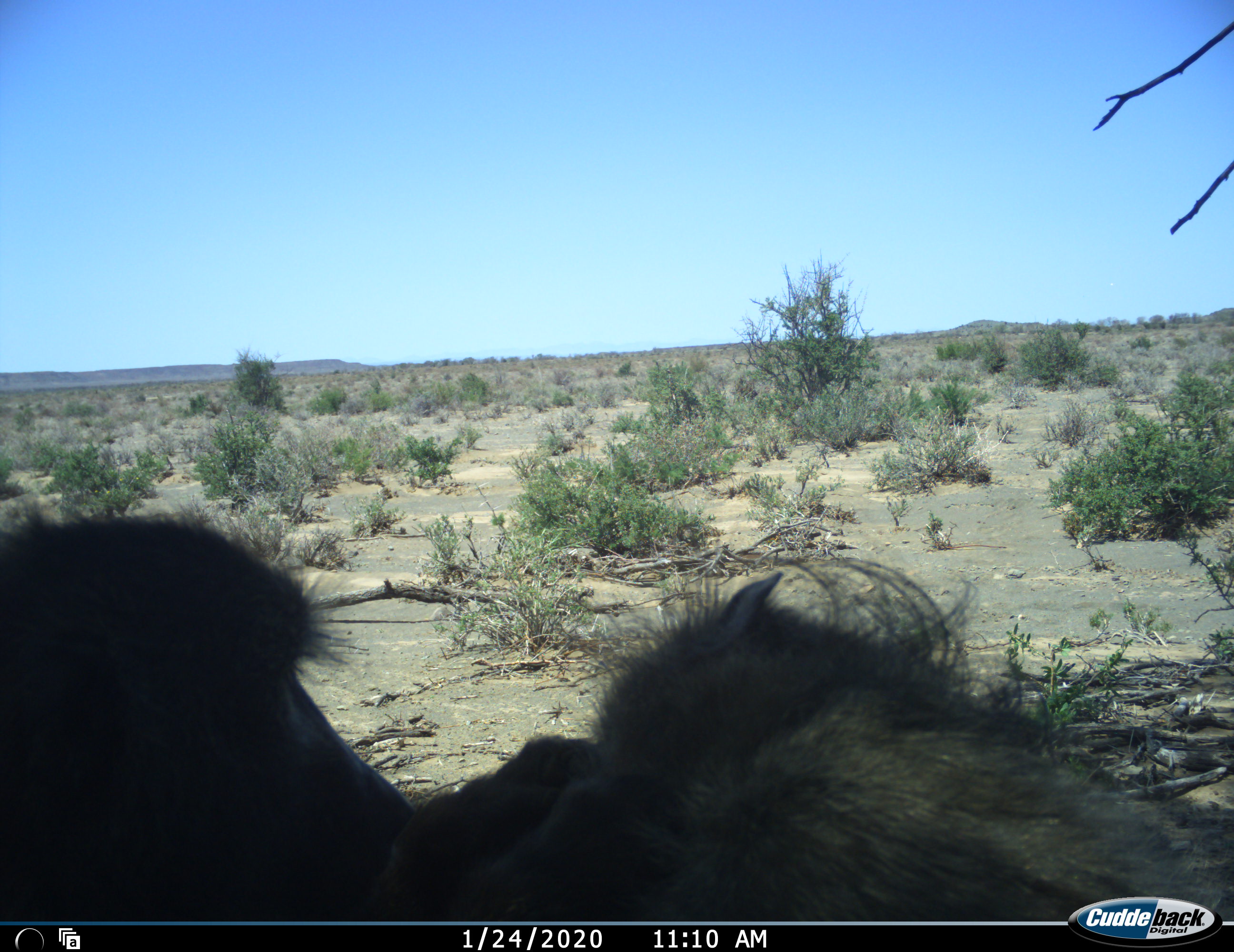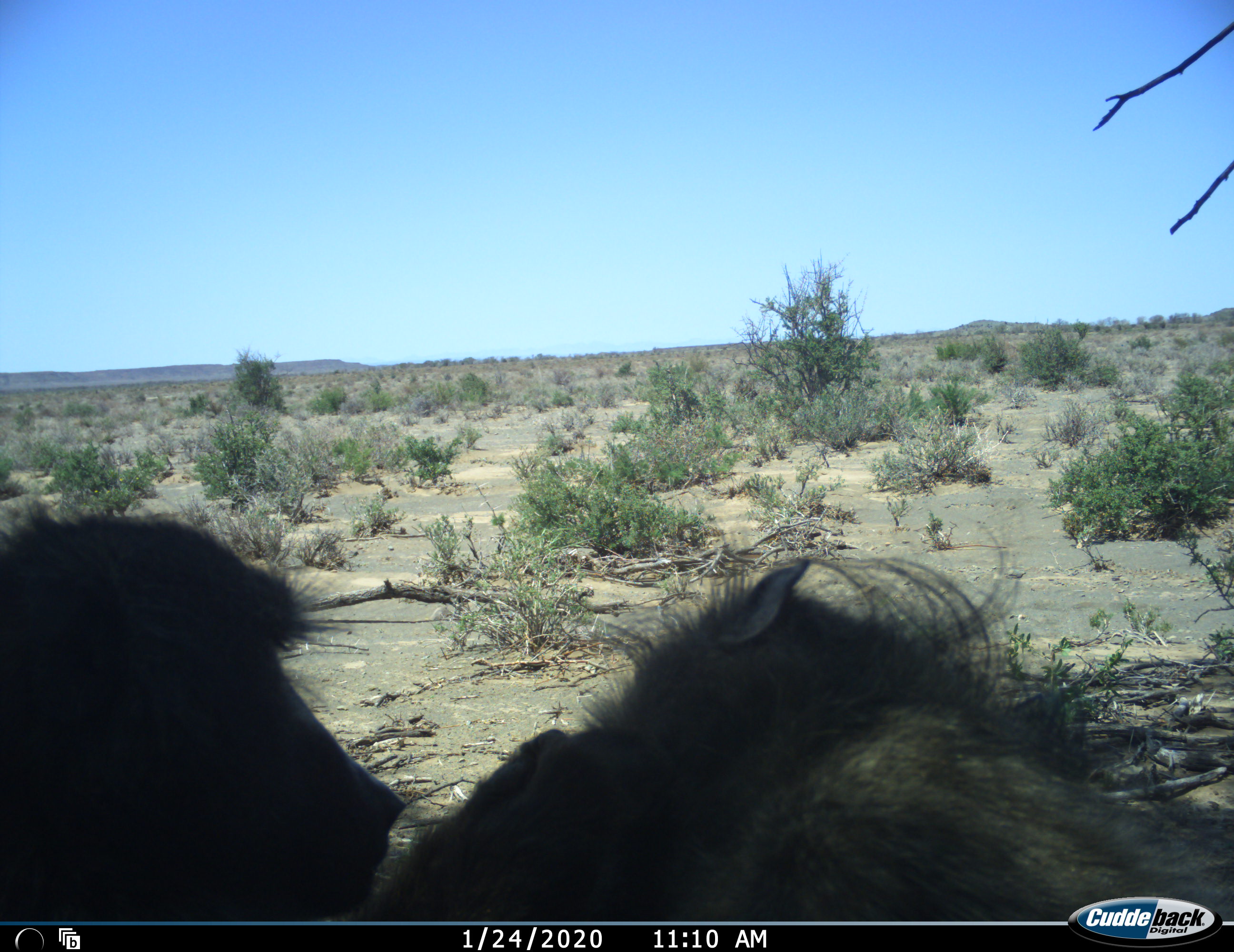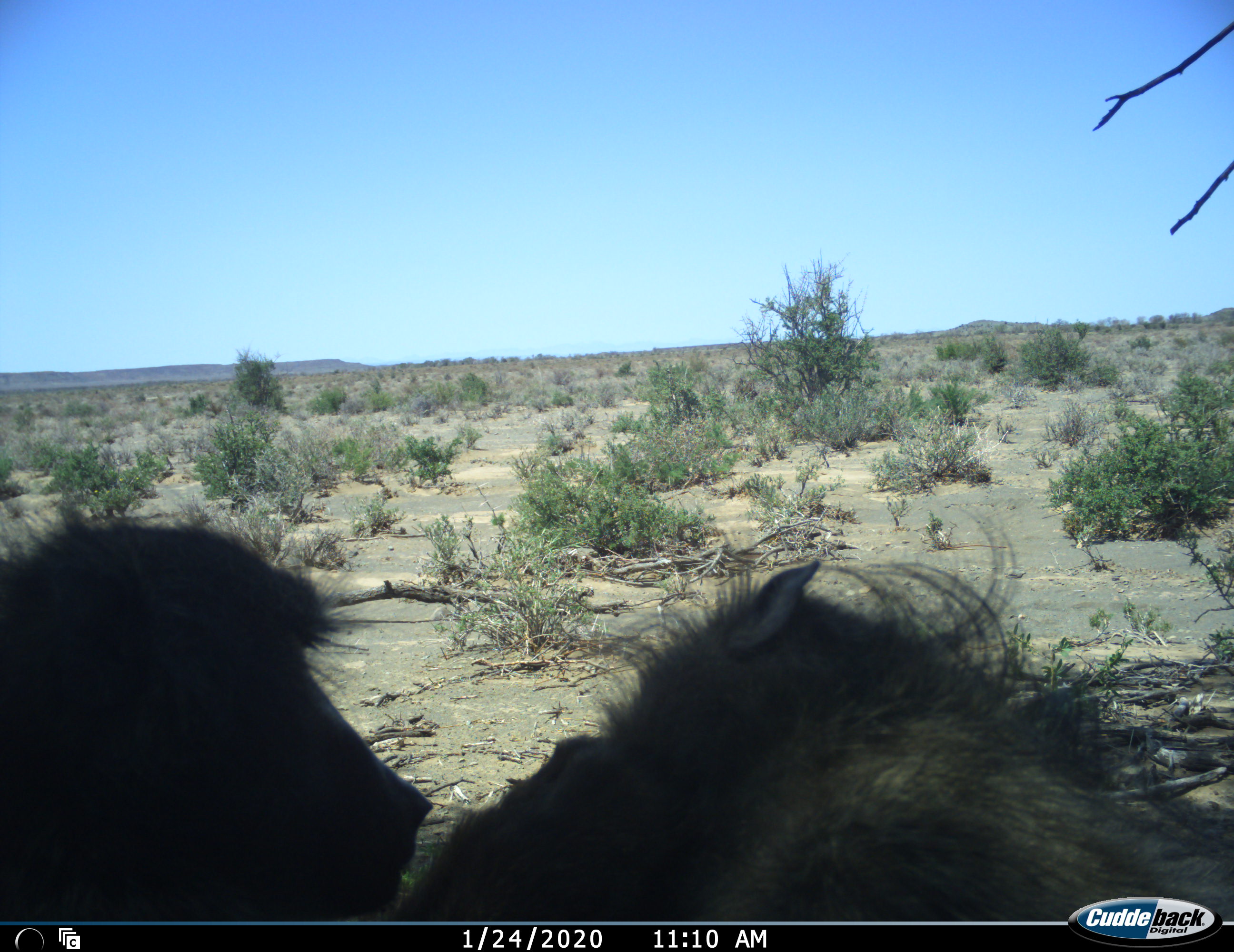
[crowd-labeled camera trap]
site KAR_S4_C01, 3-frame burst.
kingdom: Animalia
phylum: Chordata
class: Mammalia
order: Primates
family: Cercopithecidae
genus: Papio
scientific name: Papio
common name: baboon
Baboon (Papio), count 2. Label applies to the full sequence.